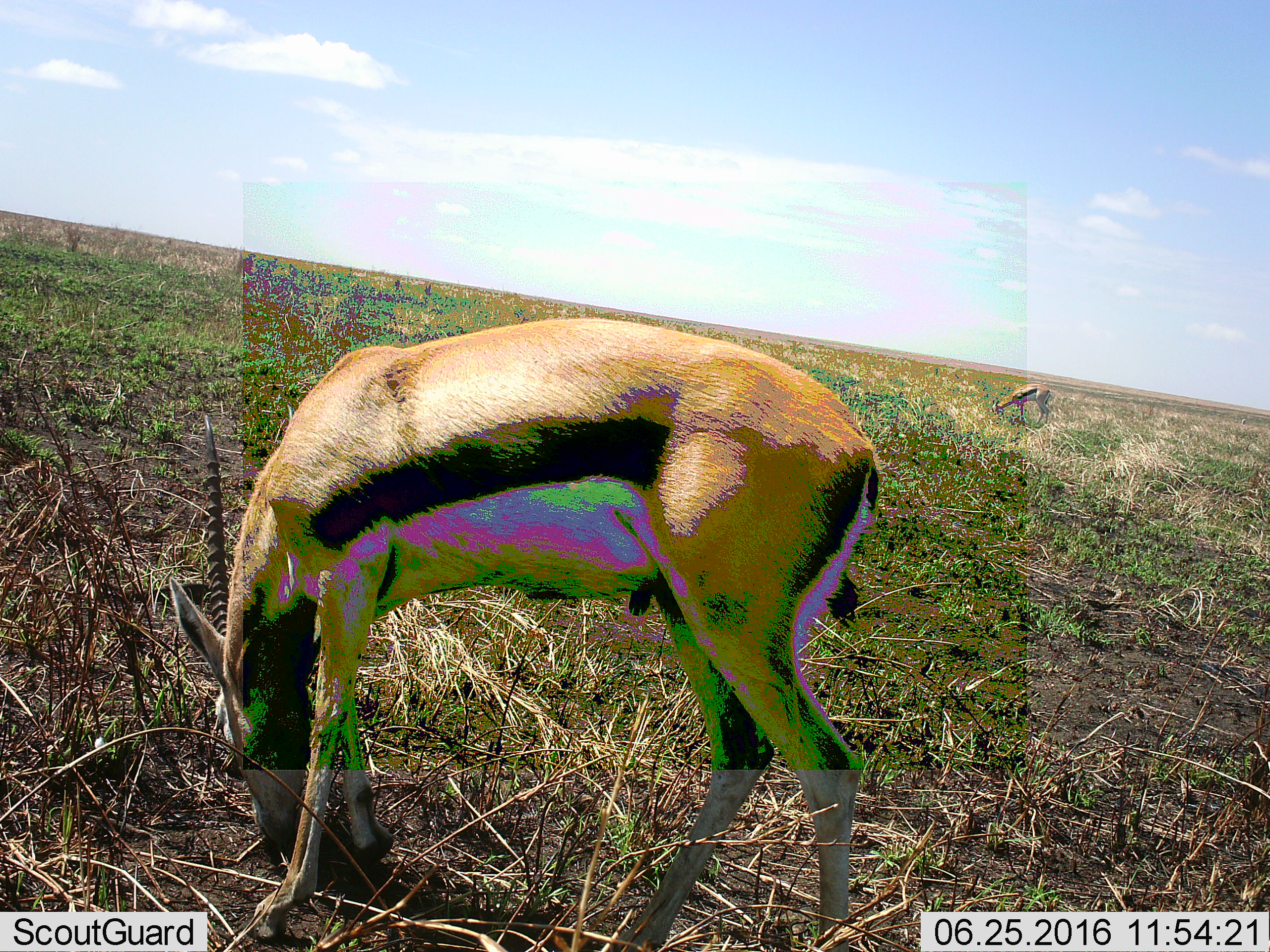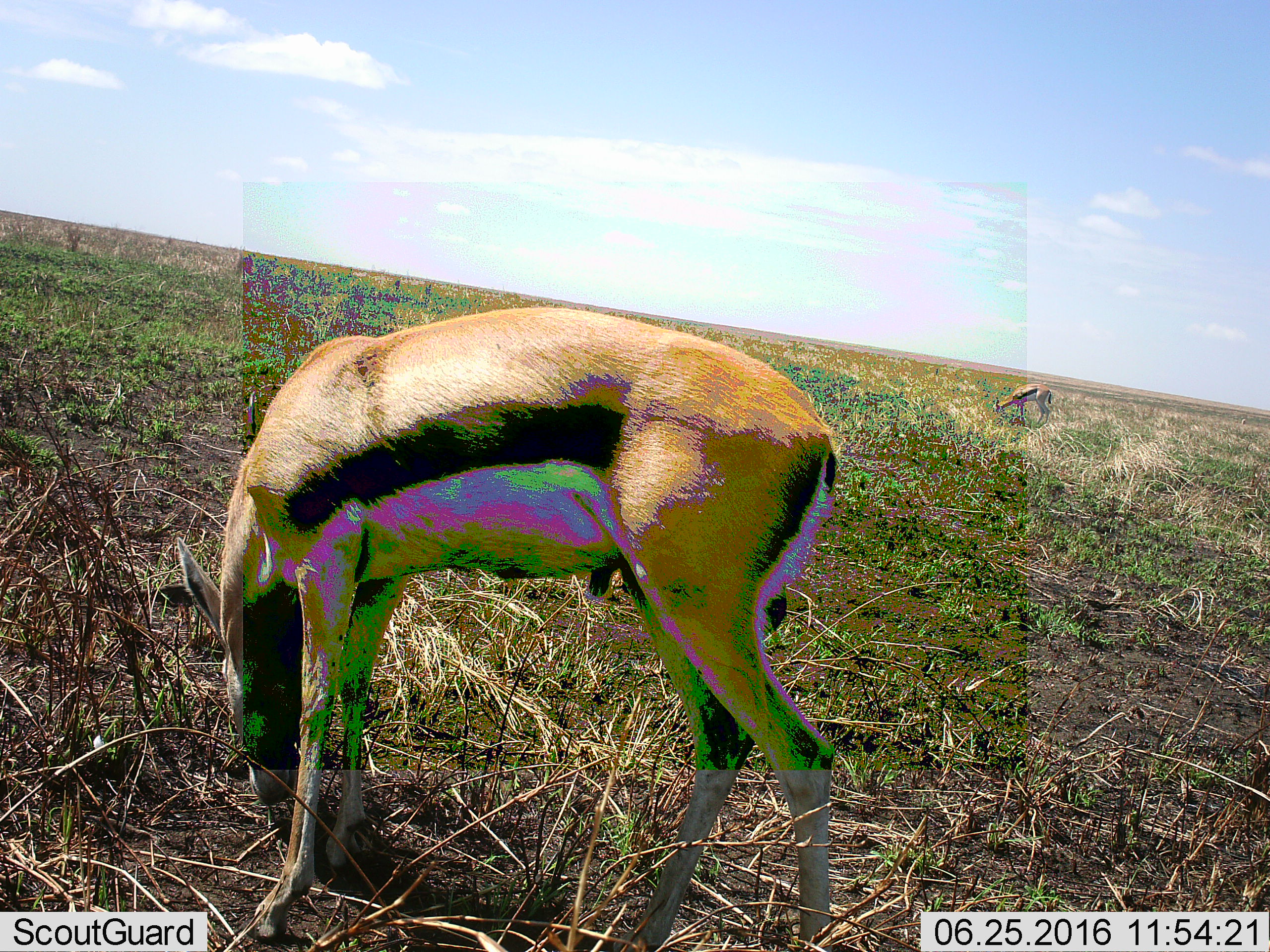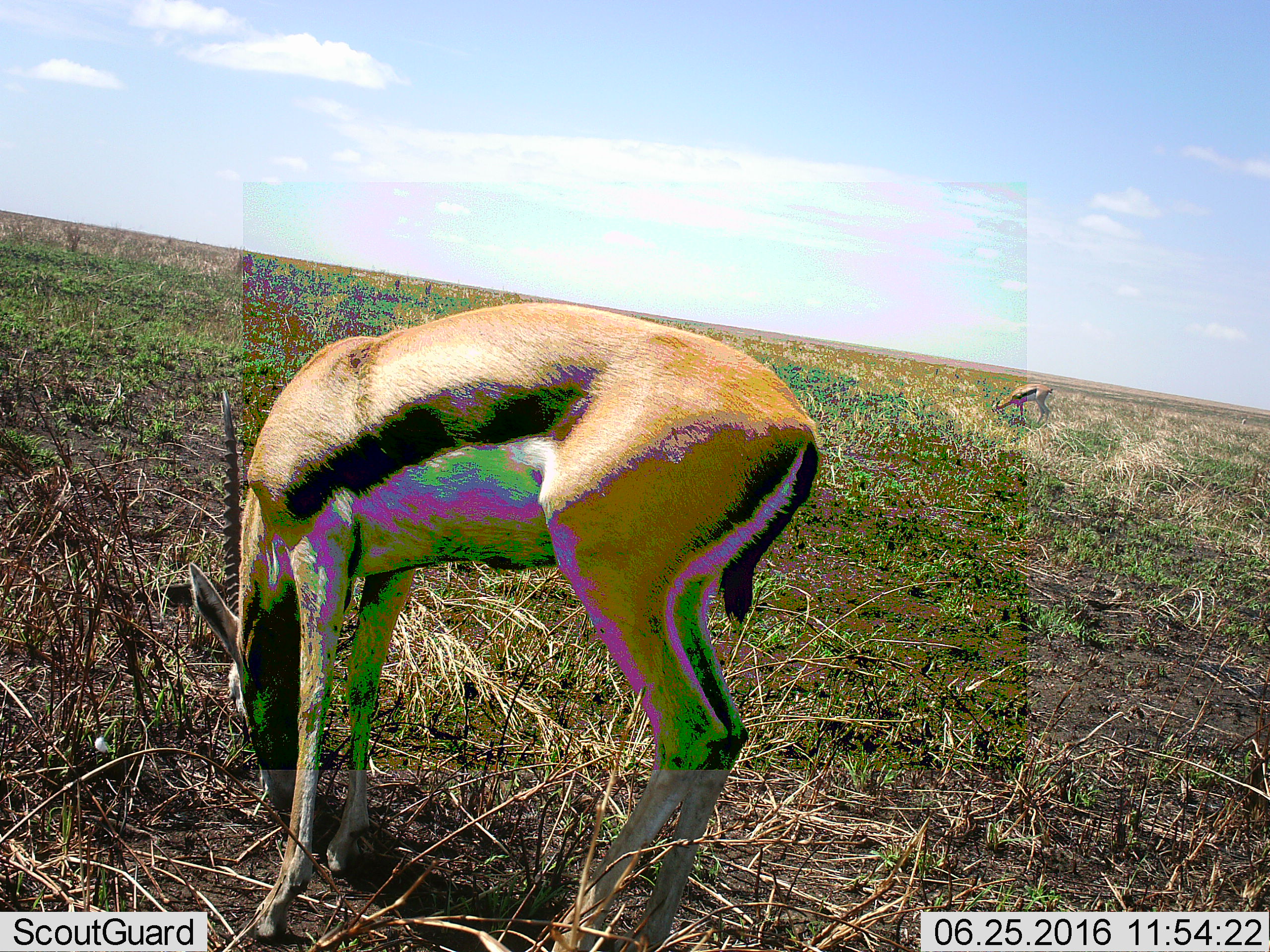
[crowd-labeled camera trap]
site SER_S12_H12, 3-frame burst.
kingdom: Animalia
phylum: Chordata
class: Mammalia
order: Artiodactyla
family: Bovidae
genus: Eudorcas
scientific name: Eudorcas thomsonii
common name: thomson's gazelle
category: gazellethomsons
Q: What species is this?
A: Gazellethomsons (thomson's gazelle) (Eudorcas thomsonii).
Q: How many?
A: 2.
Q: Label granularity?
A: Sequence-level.